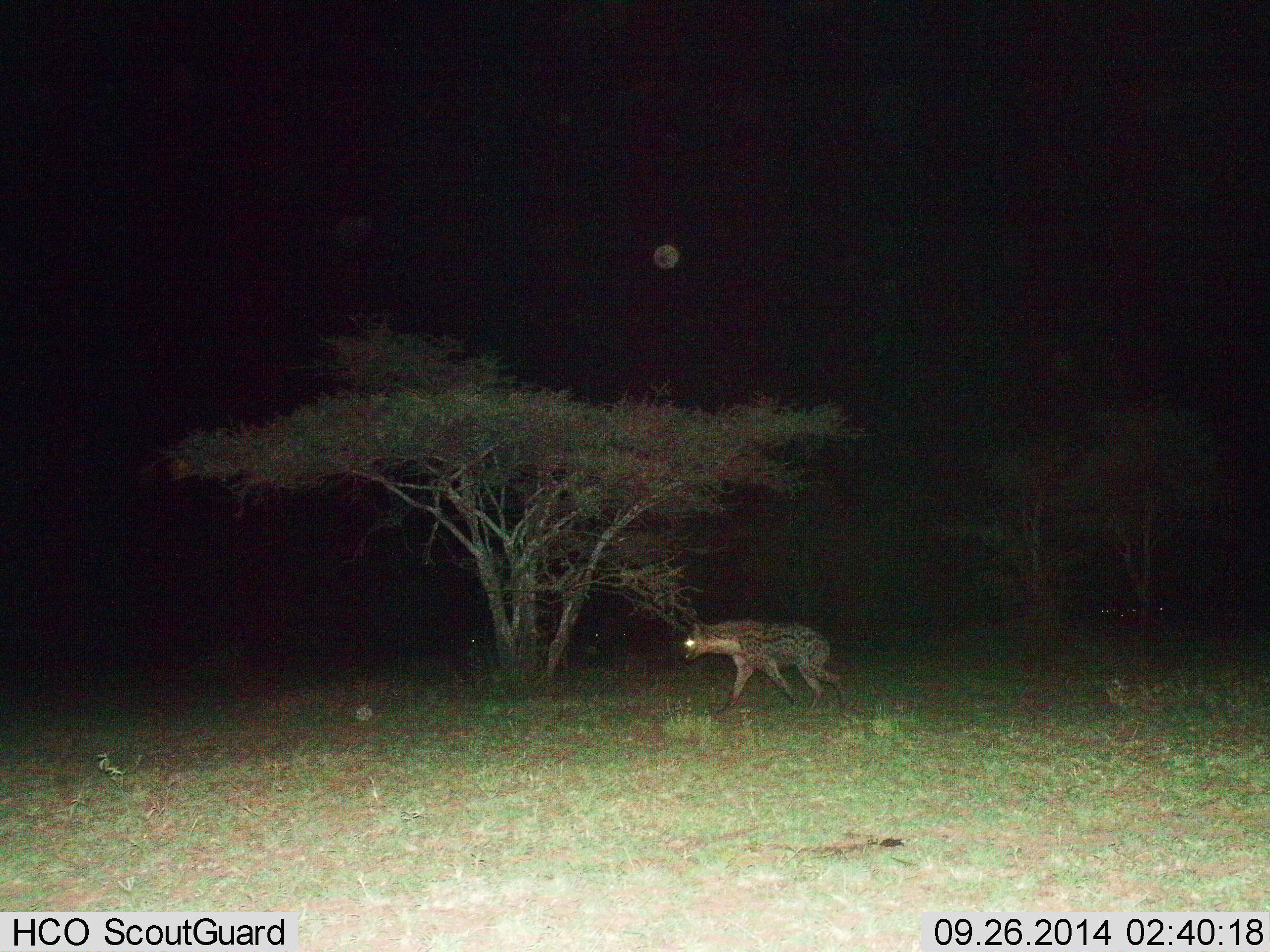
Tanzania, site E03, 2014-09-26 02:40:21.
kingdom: Animalia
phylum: Chordata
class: Mammalia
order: Carnivora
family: Hyaenidae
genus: Crocuta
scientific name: Crocuta crocuta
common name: spotted hyena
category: hyenaspotted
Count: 1.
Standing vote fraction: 10%.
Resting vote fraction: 0%.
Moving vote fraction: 90%.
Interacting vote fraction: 0%.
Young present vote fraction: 0%.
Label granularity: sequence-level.